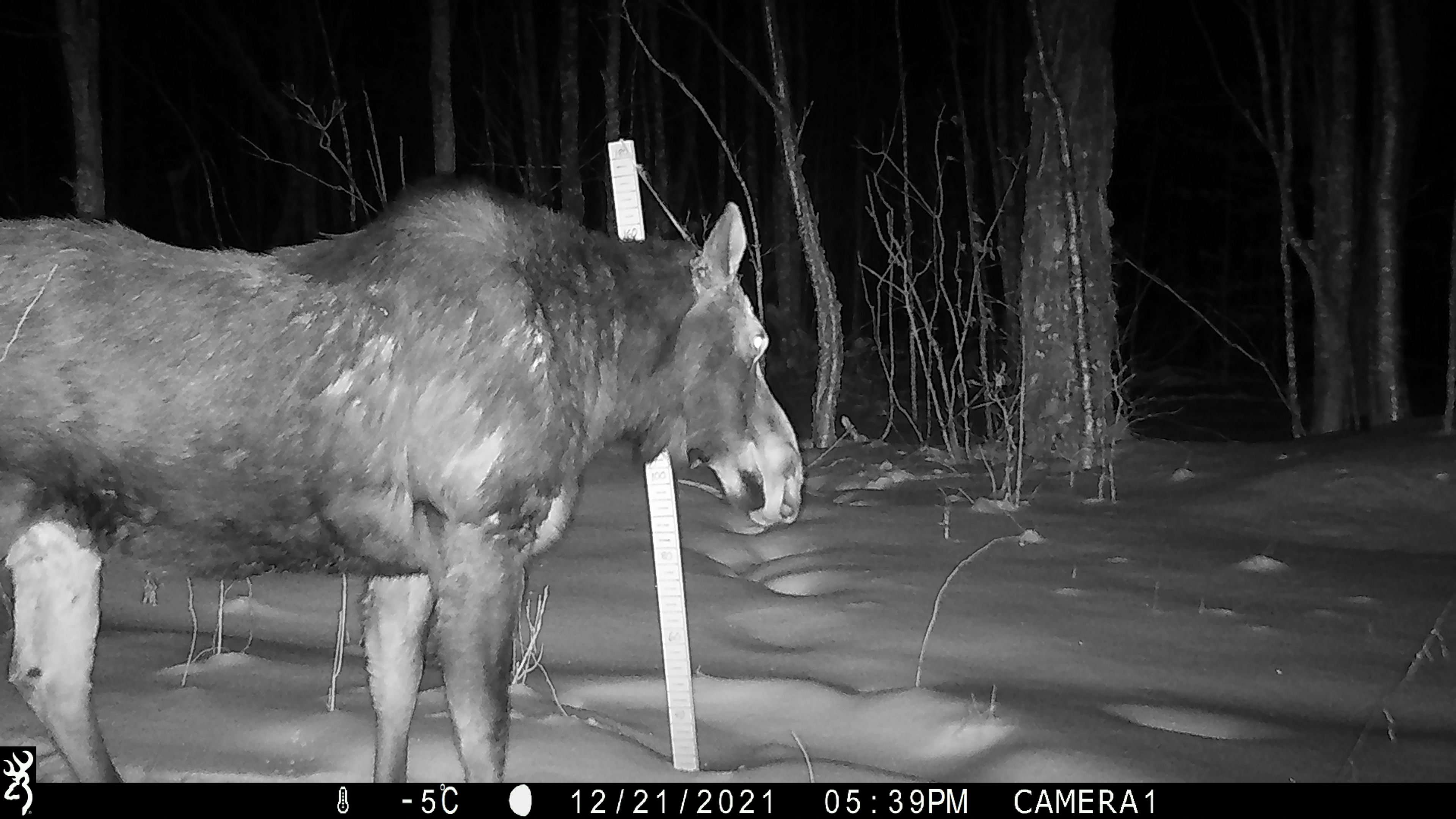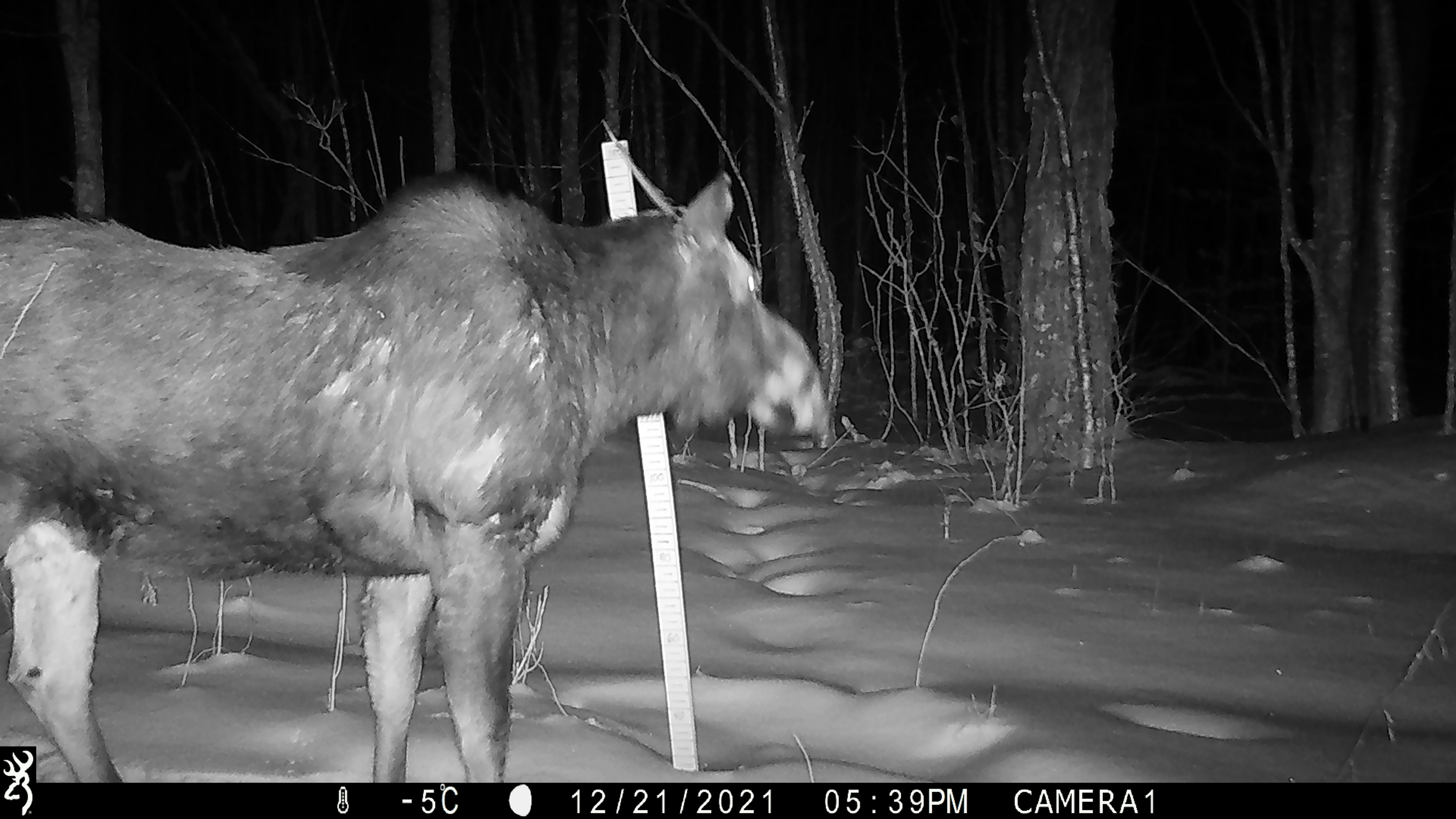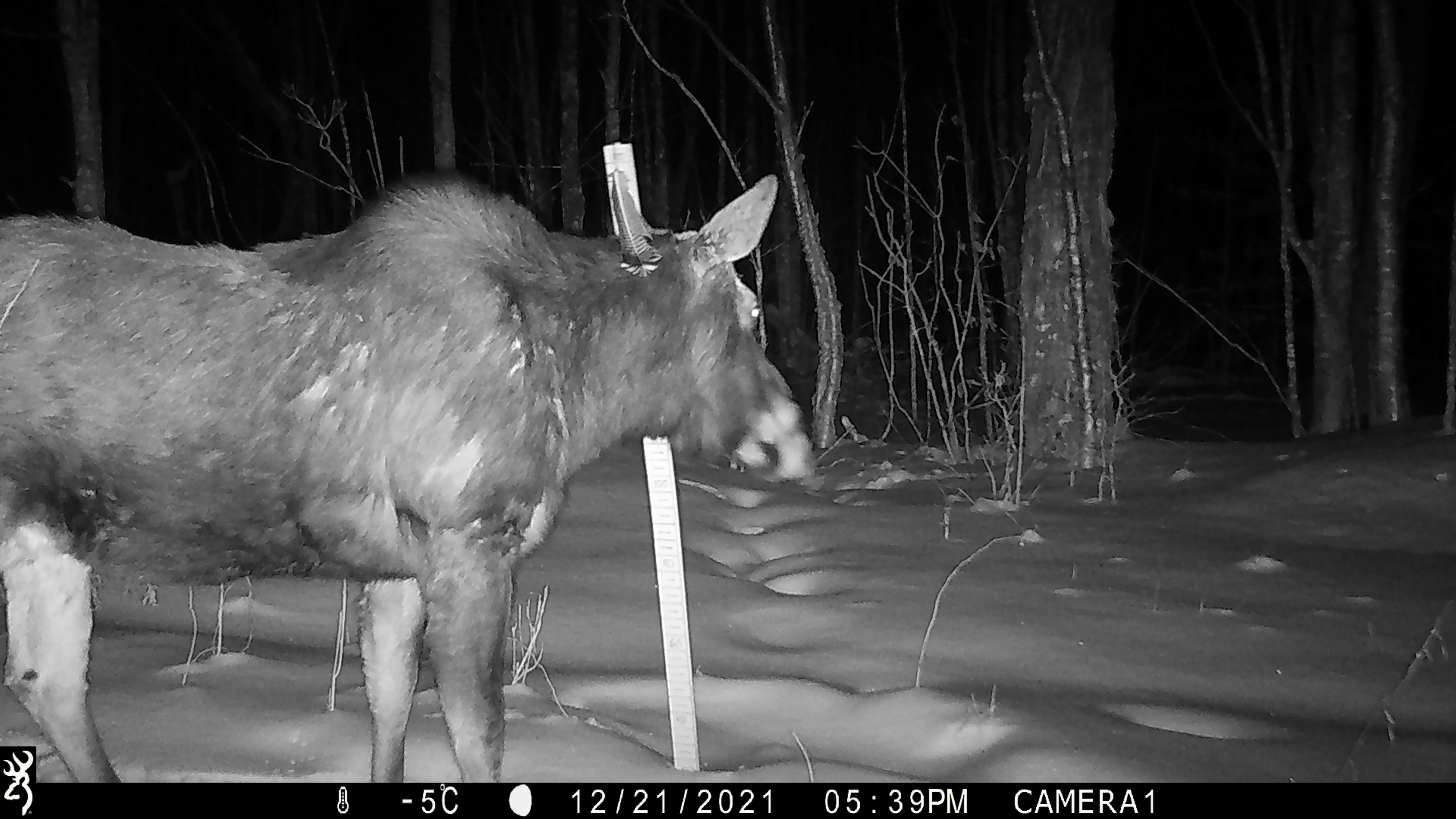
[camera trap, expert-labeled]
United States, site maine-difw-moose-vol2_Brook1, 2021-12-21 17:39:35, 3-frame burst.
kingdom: Animalia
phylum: Chordata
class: Mammalia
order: Artiodactyla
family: Cervidae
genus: Alces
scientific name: Alces alces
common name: moose